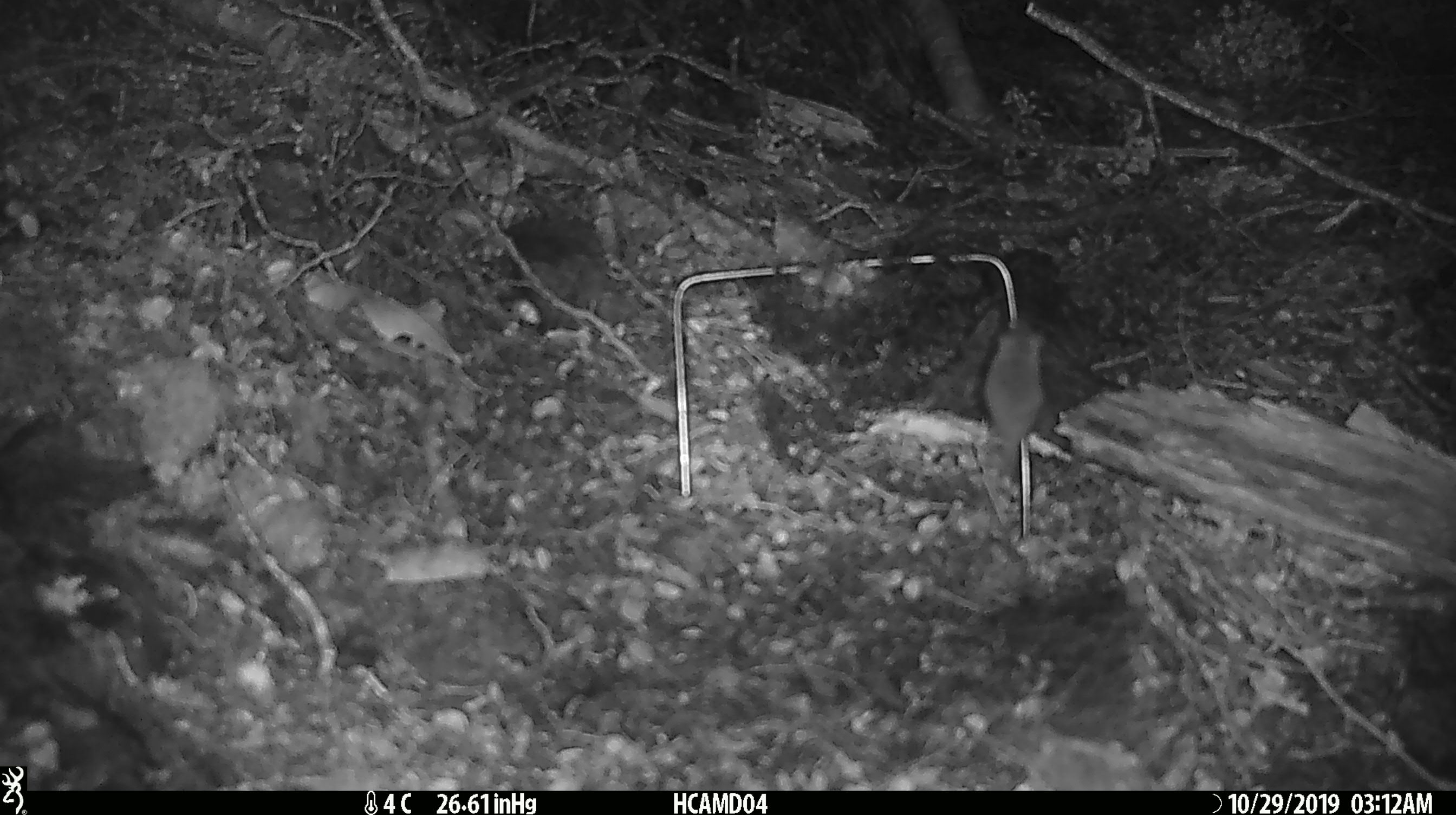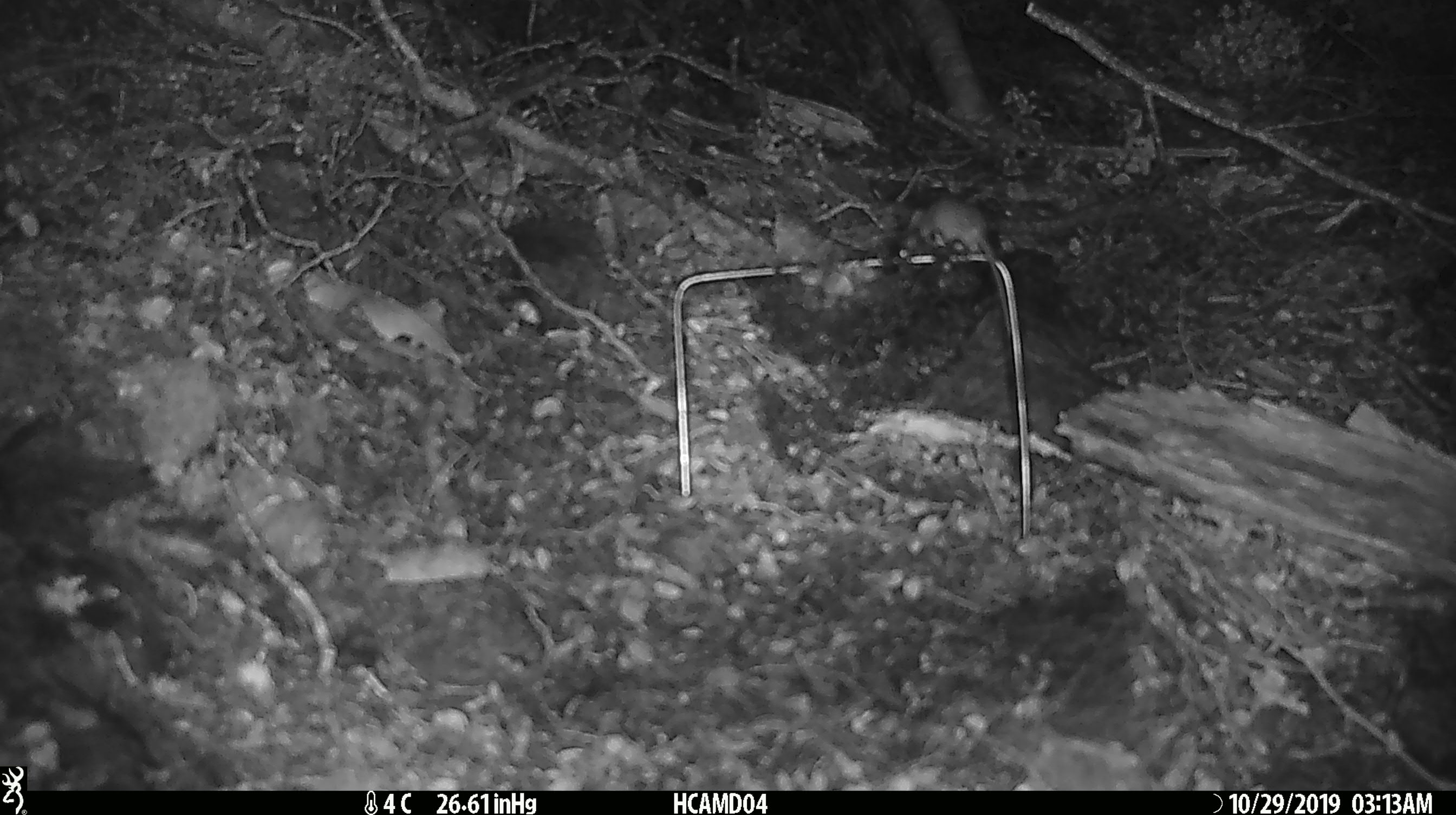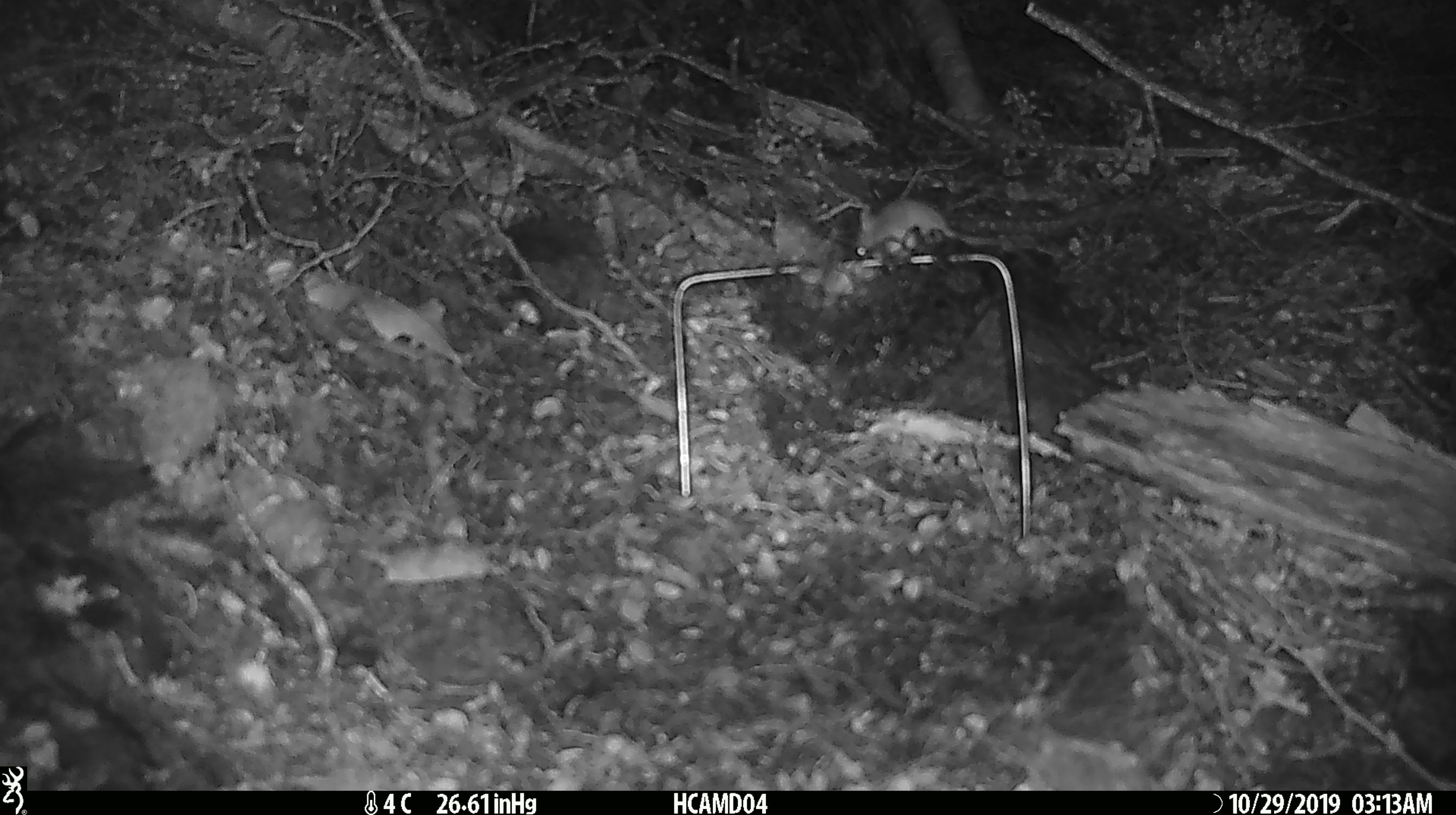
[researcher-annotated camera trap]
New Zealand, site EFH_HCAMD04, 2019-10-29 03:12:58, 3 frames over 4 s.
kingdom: Animalia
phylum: Chordata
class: Mammalia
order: Rodentia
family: Muridae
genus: Mus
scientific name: Mus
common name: mouse